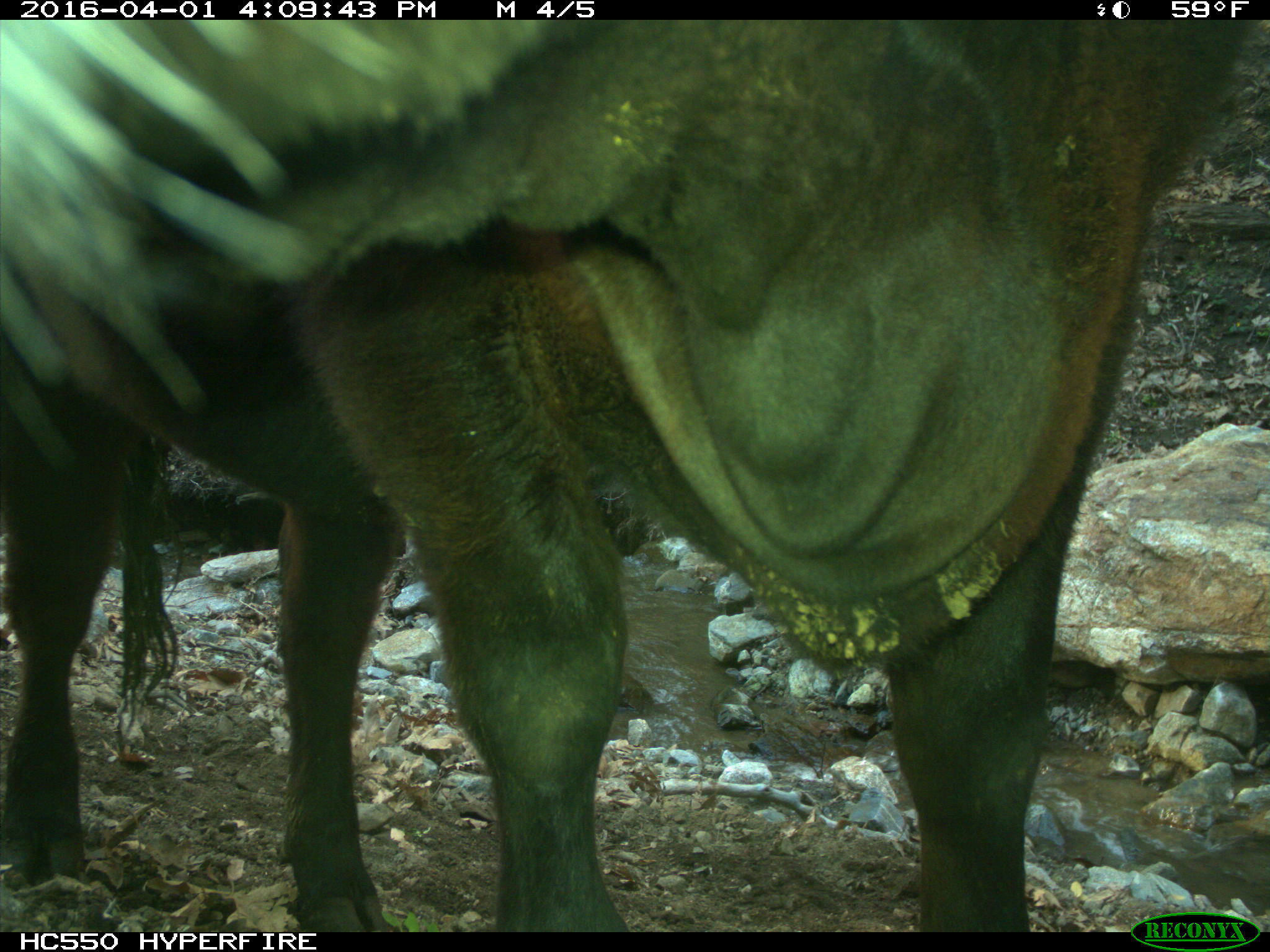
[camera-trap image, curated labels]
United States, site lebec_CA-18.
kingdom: Animalia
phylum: Chordata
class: Mammalia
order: Artiodactyla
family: Bovidae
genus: Bos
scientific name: Bos taurus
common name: domestic cow